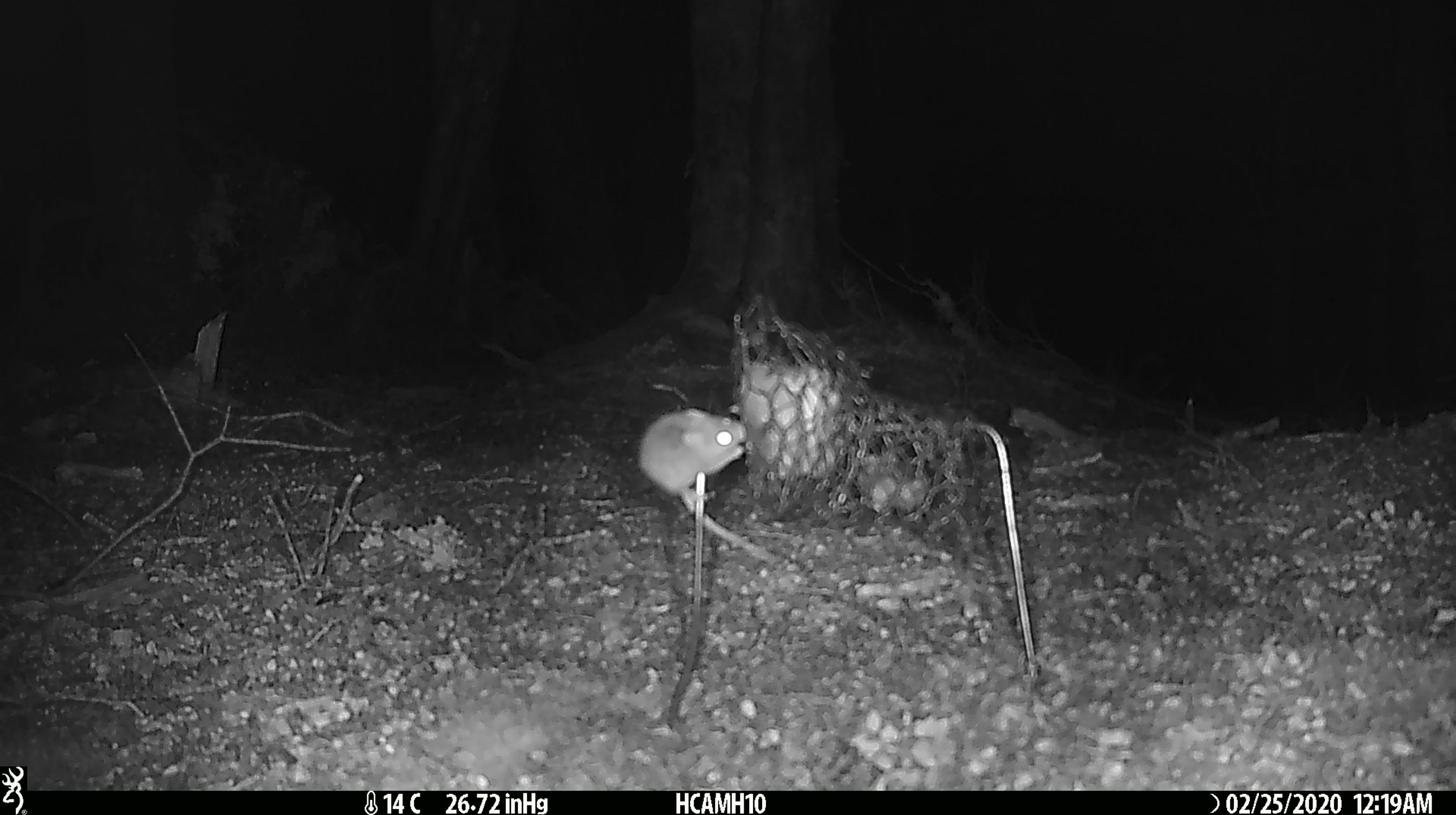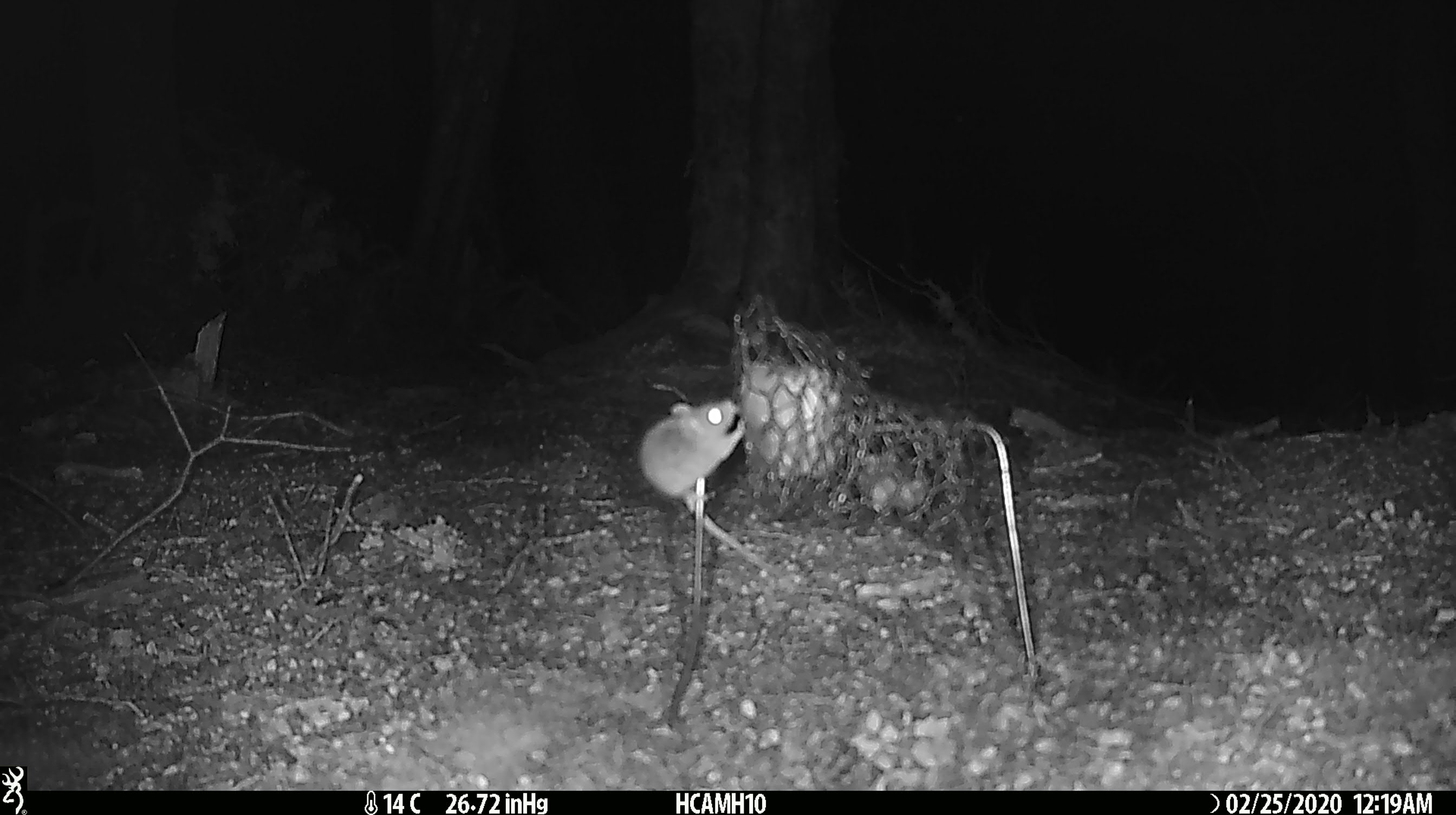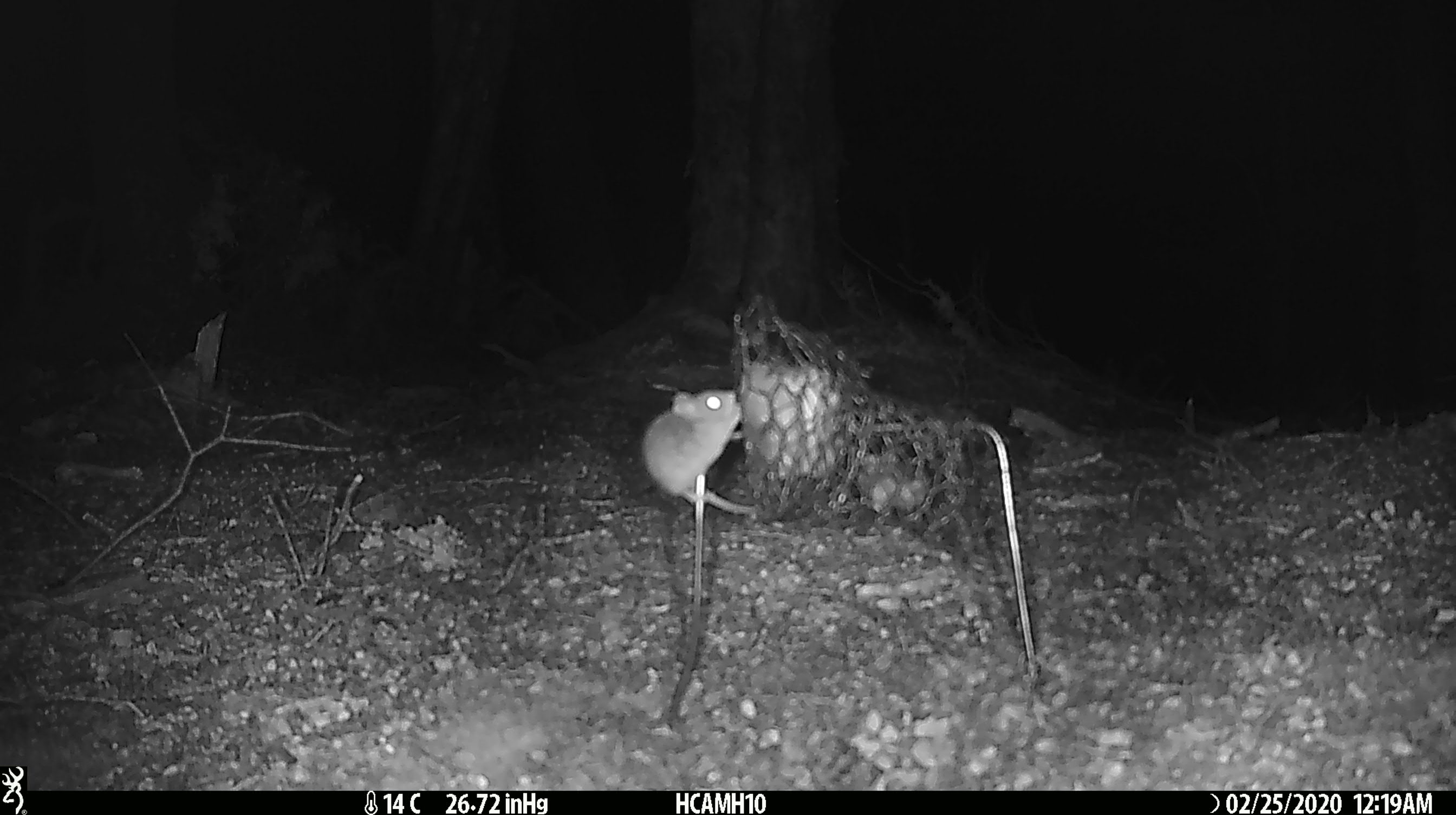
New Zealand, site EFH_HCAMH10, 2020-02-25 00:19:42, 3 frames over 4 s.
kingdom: Animalia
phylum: Chordata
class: Mammalia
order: Rodentia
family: Muridae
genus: Mus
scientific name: Mus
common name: mouse